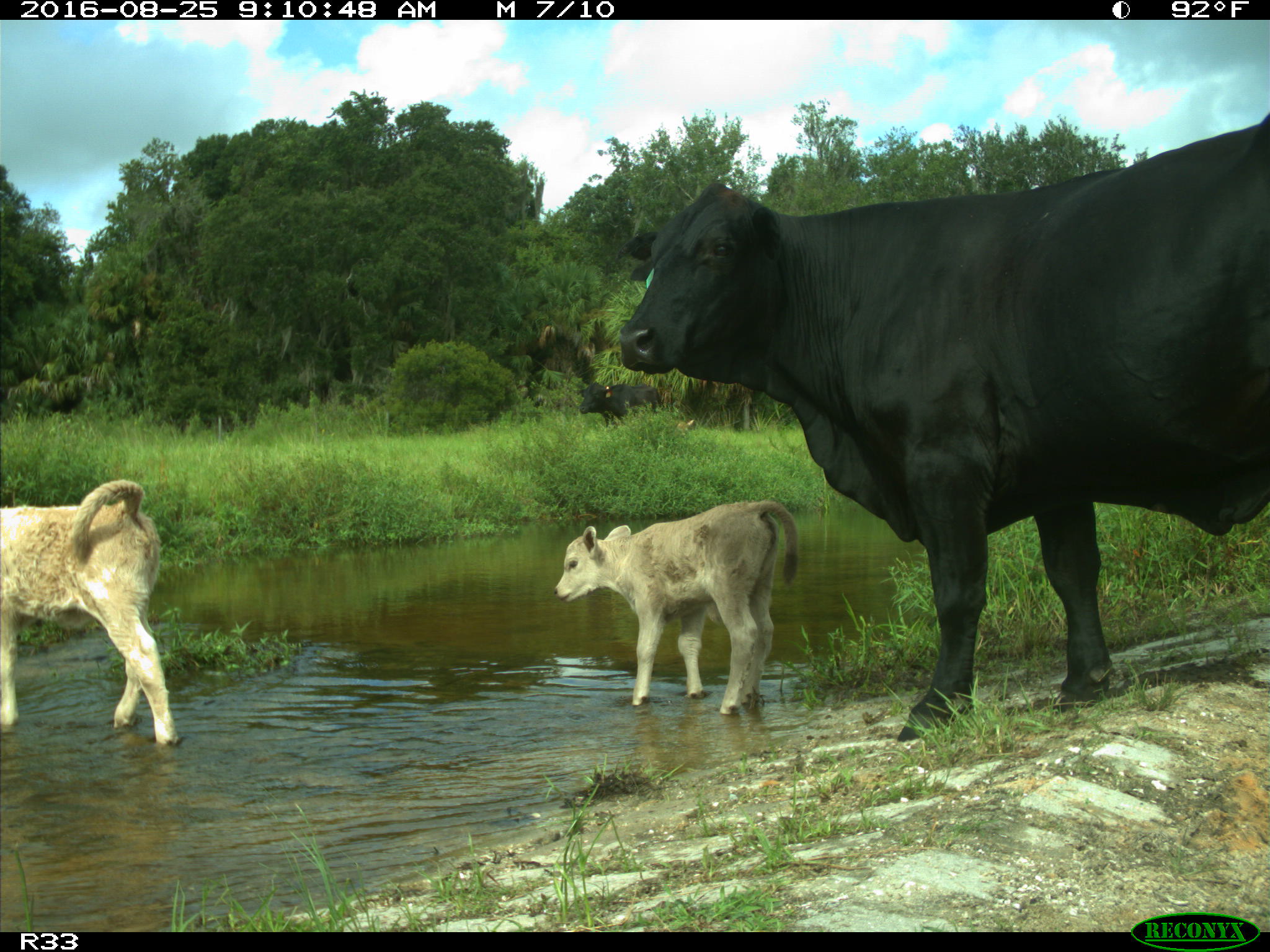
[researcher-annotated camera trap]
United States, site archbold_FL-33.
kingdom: Animalia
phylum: Chordata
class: Mammalia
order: Artiodactyla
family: Bovidae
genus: Bos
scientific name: Bos taurus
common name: domestic cow